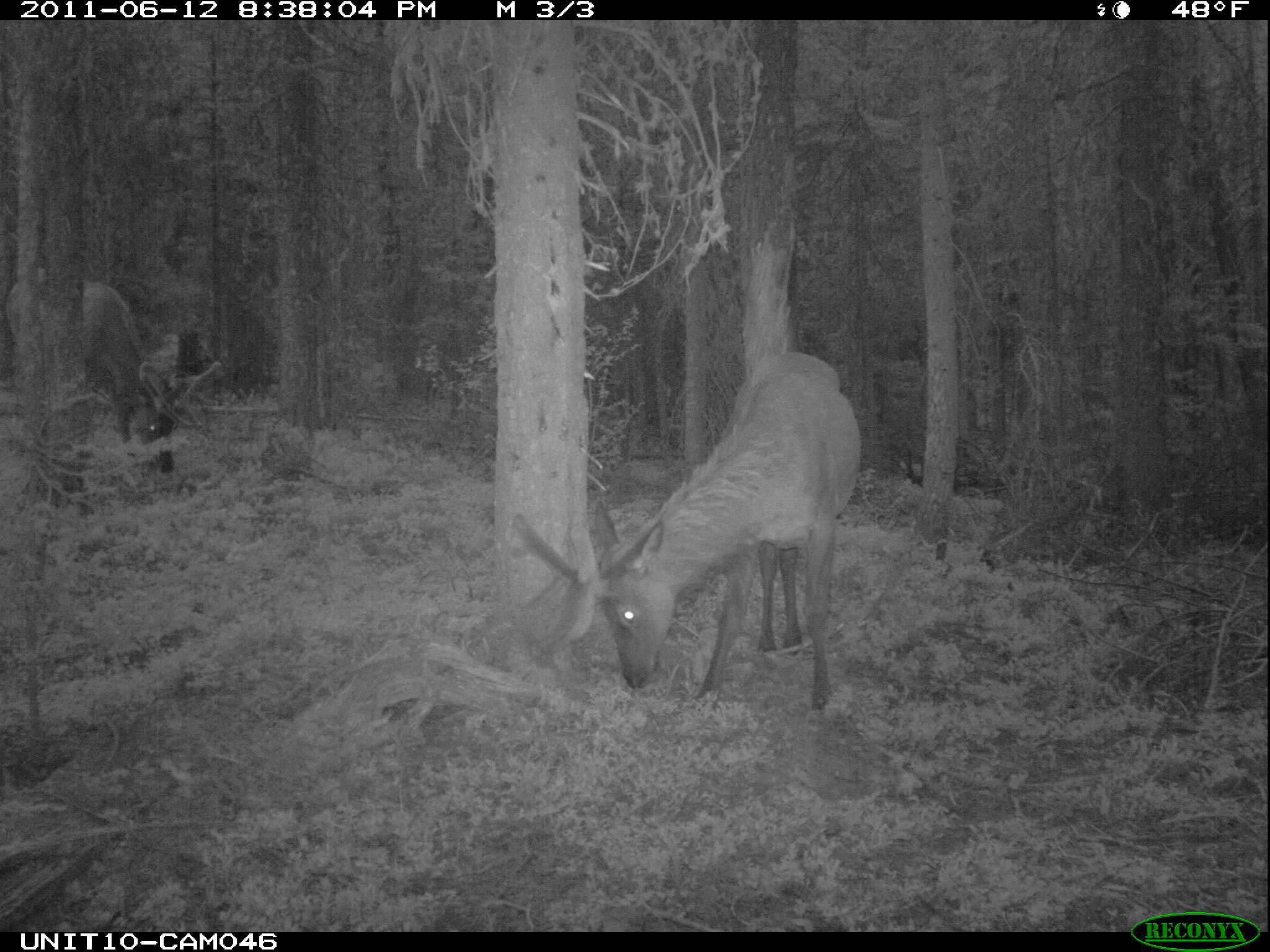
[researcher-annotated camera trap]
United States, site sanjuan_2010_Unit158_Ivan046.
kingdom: Animalia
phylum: Chordata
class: Mammalia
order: Artiodactyla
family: Cervidae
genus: Cervus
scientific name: Cervus elaphus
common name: red deer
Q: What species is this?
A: Cervus elaphus (red deer).